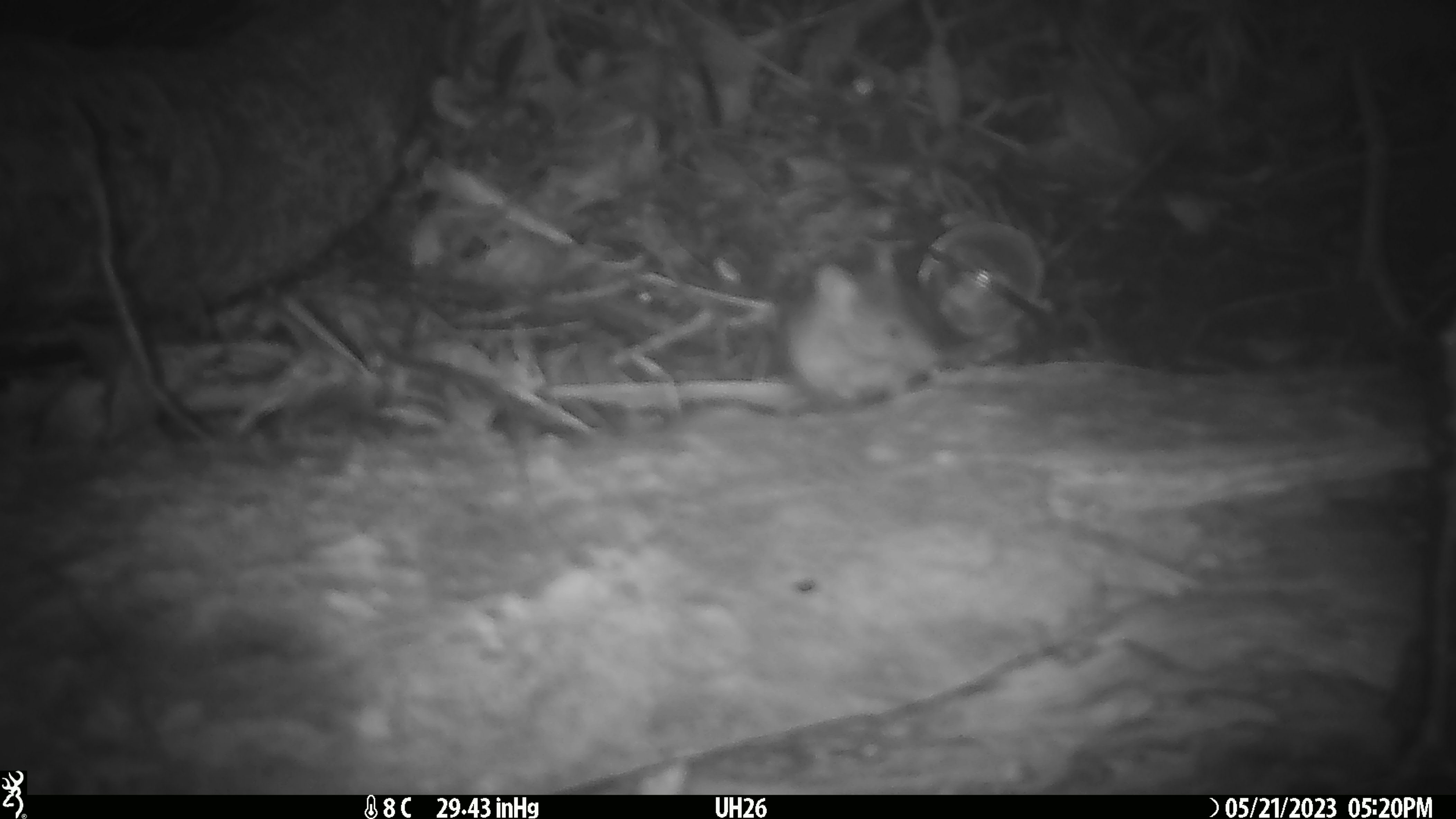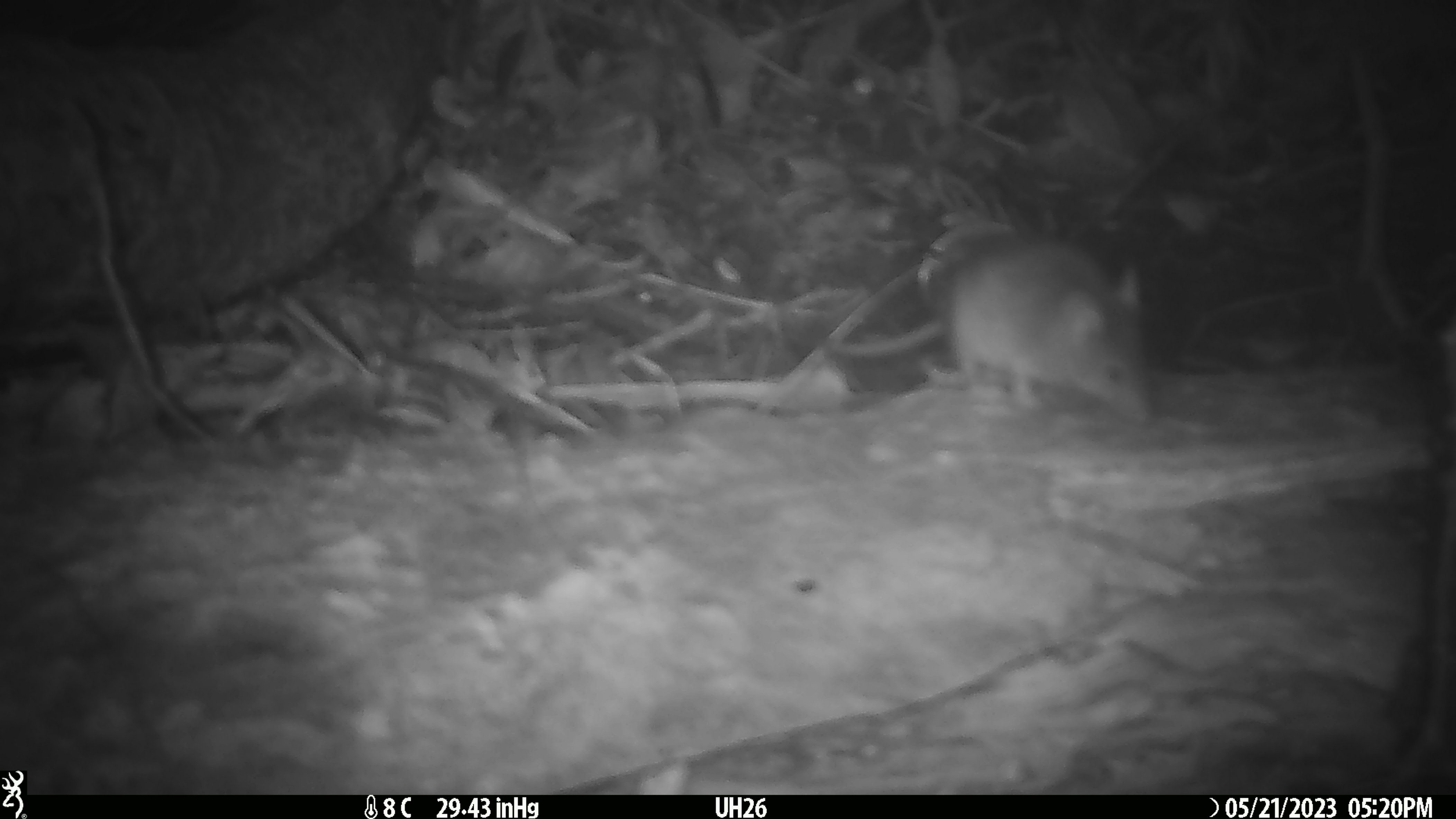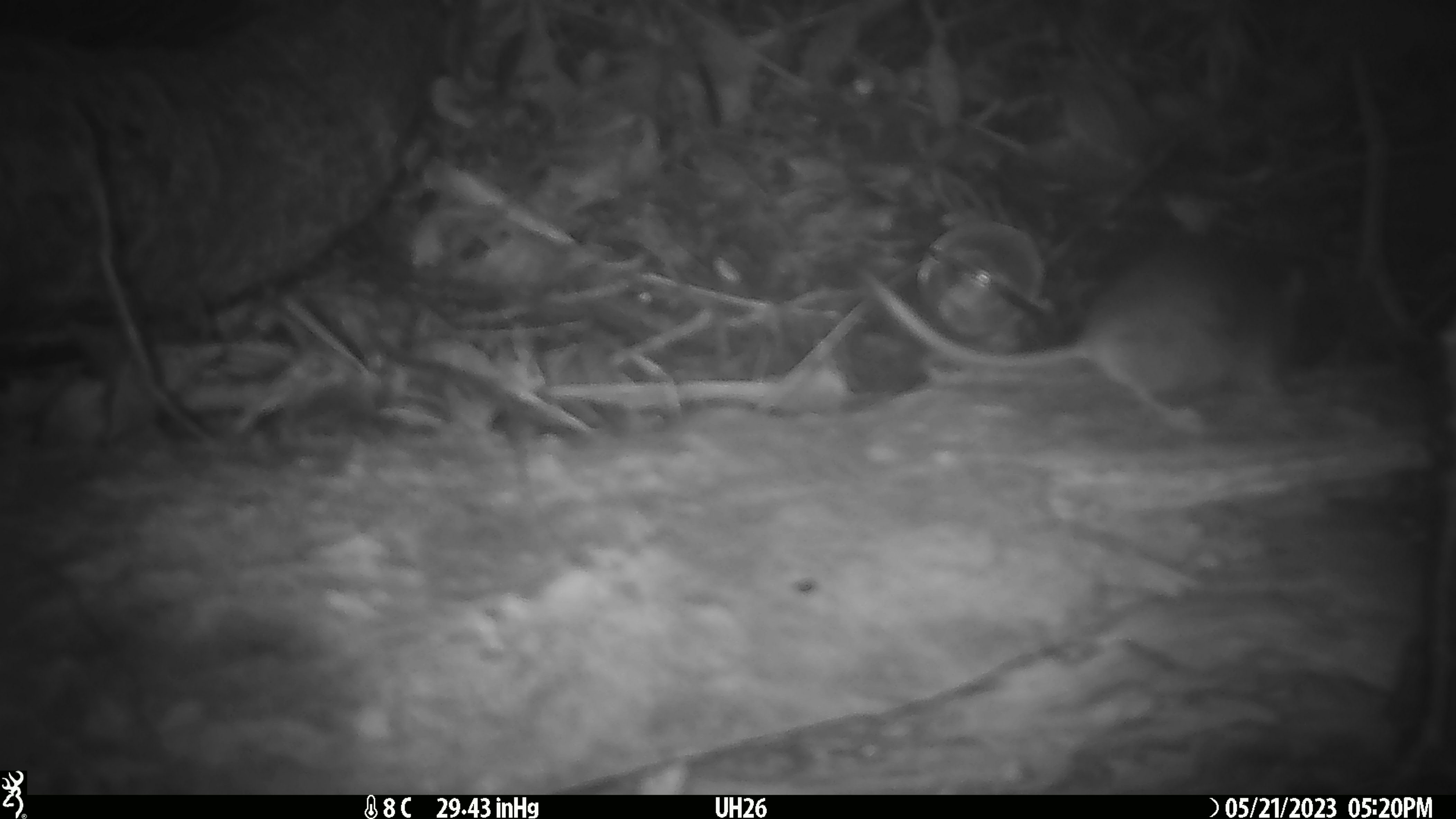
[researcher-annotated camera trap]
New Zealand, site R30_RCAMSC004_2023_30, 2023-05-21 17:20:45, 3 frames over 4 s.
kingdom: Animalia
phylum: Chordata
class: Mammalia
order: Rodentia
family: Muridae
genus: Mus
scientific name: Mus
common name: mouse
Mouse (Mus).